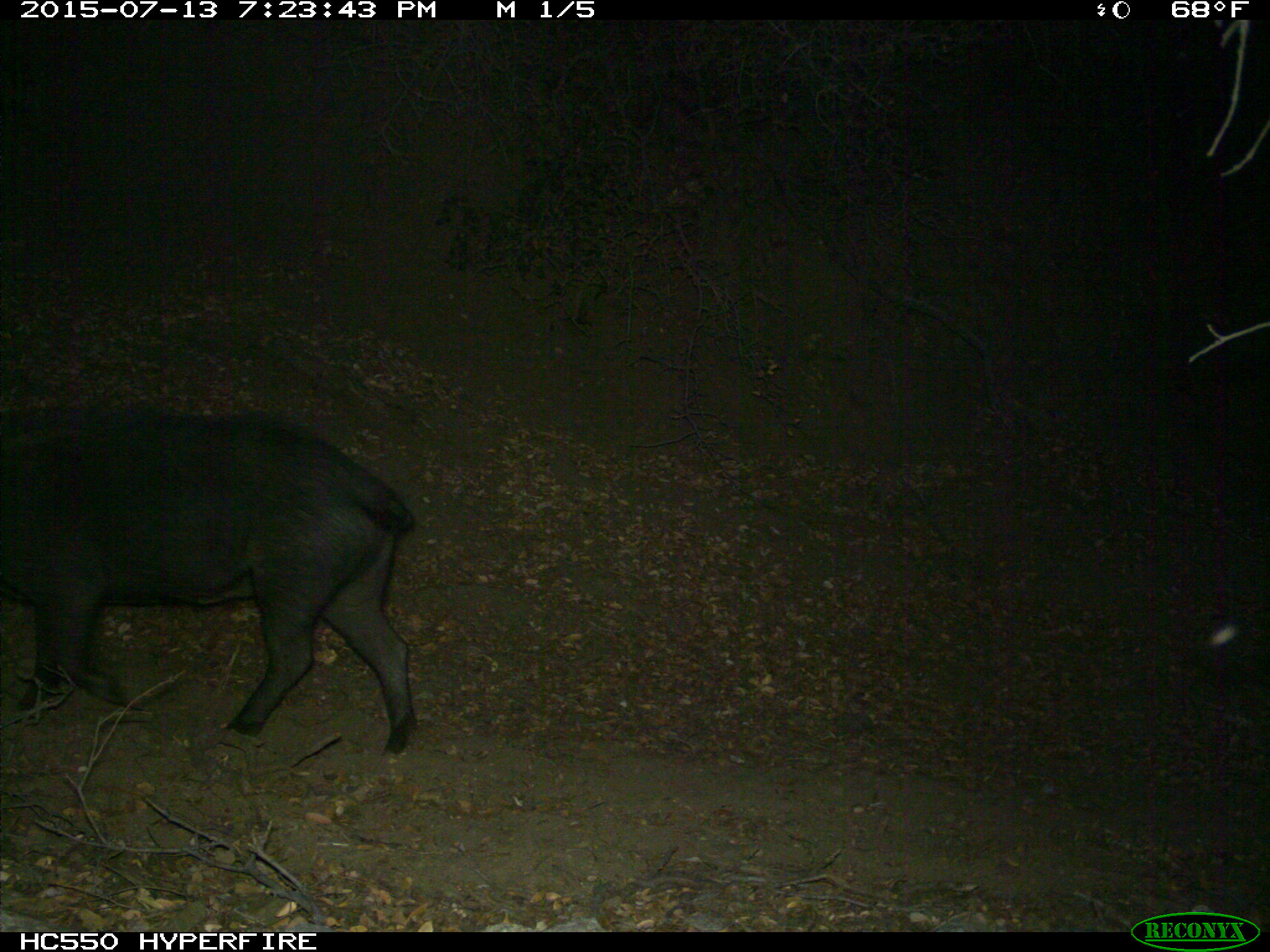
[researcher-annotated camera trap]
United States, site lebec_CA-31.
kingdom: Animalia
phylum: Chordata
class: Mammalia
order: Artiodactyla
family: Suidae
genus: Sus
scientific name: Sus scrofa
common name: wild boar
Sus scrofa (wild boar).